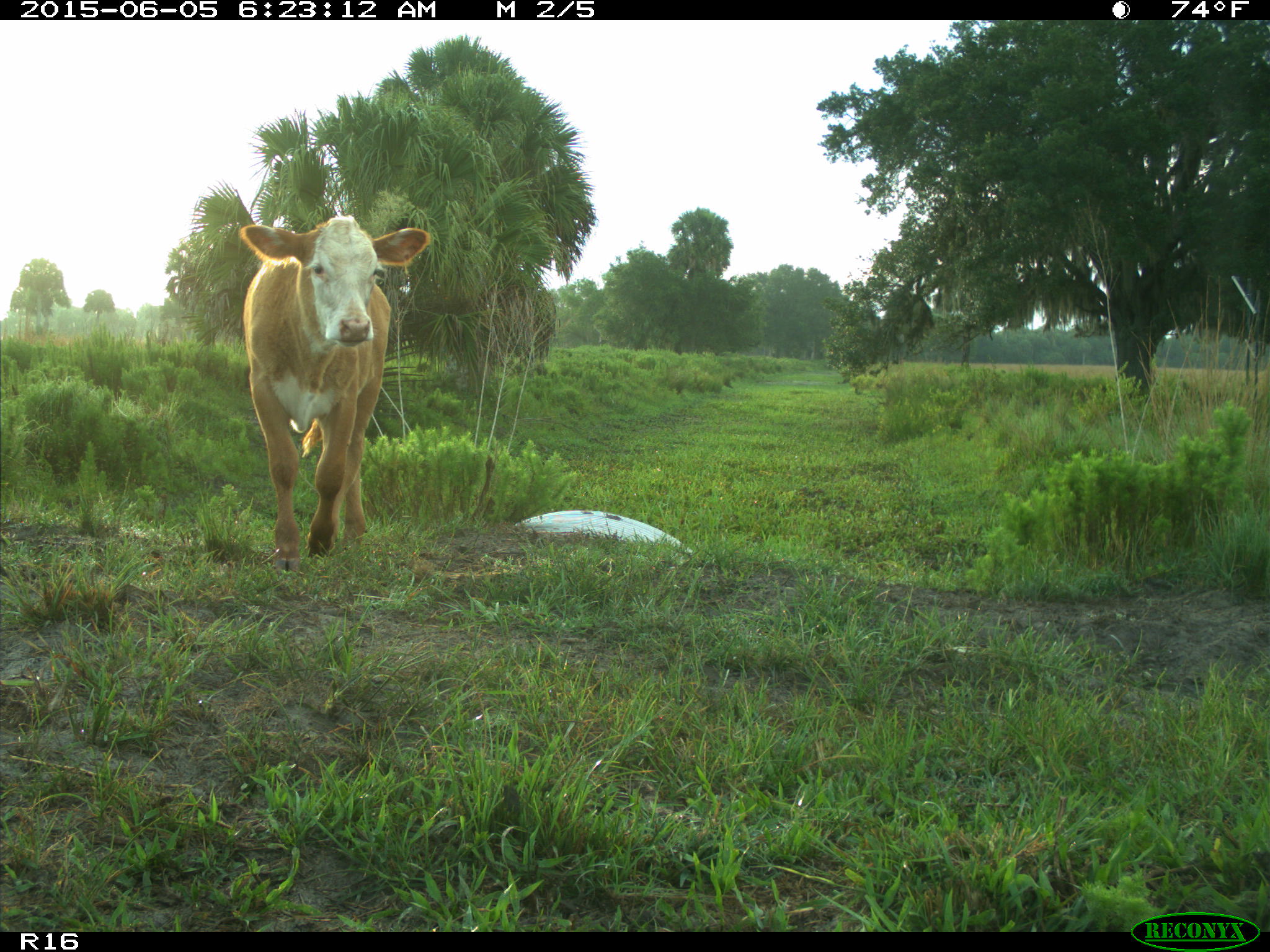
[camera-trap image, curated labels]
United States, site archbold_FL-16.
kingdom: Animalia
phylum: Chordata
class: Mammalia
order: Artiodactyla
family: Bovidae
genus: Bos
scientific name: Bos taurus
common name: domestic cow